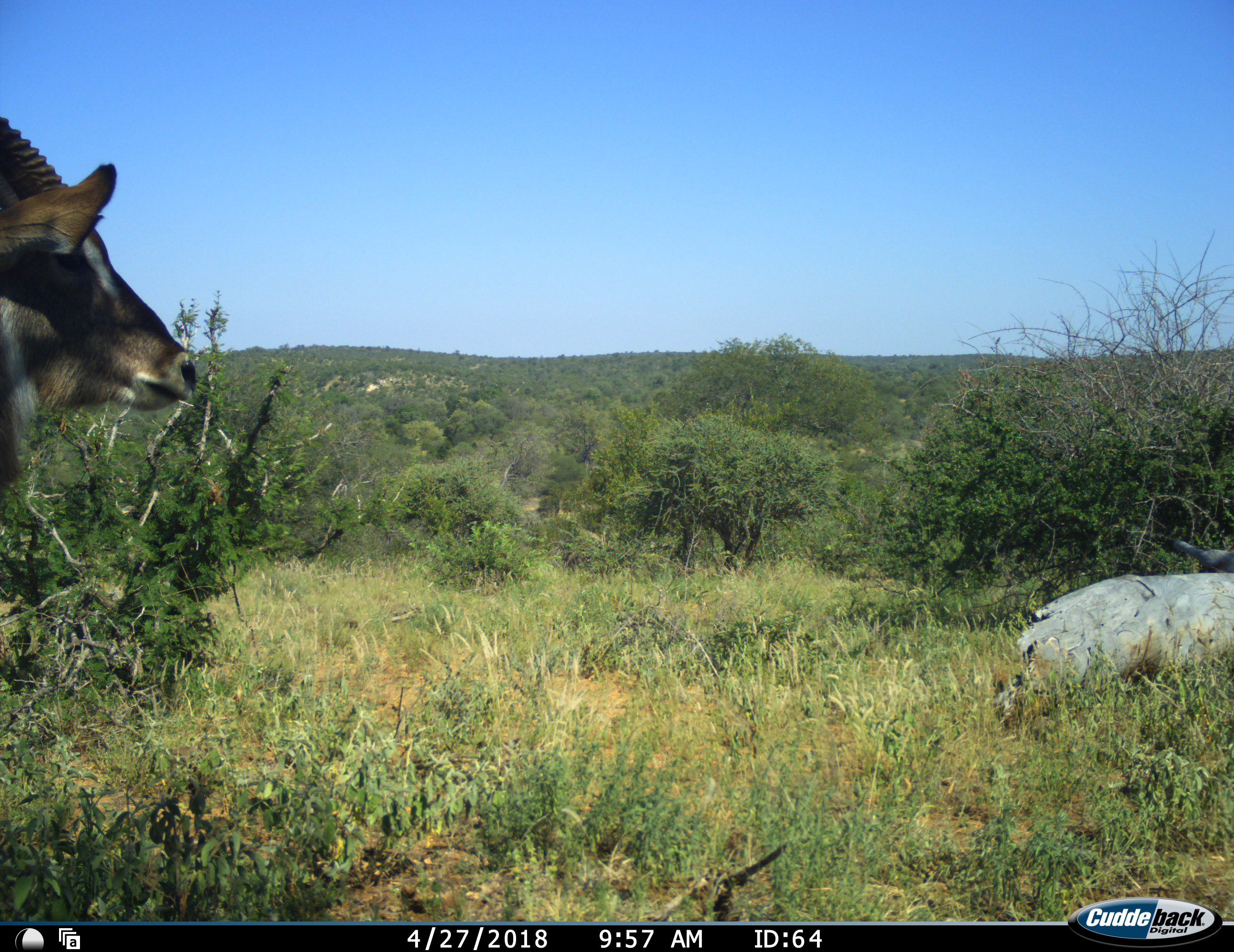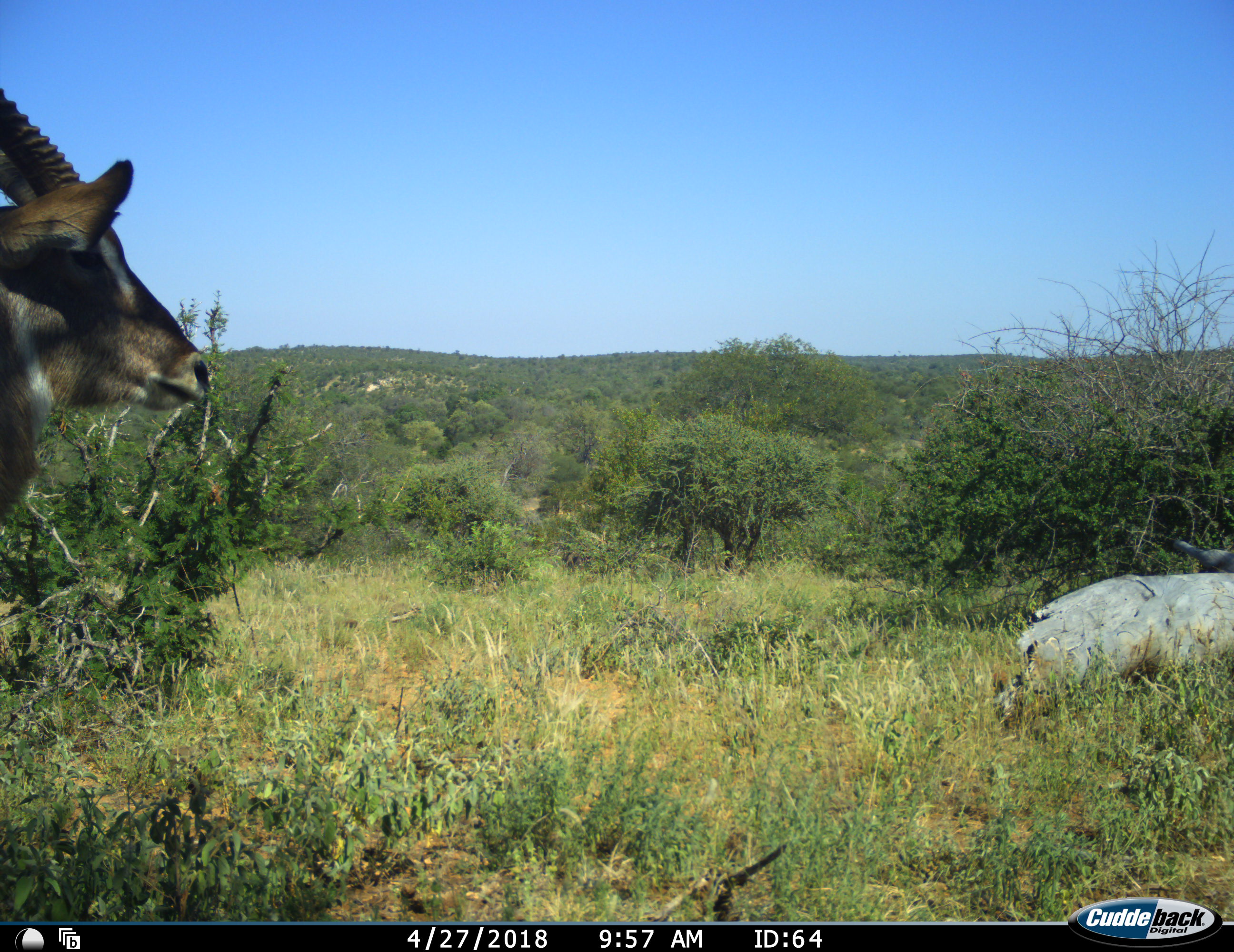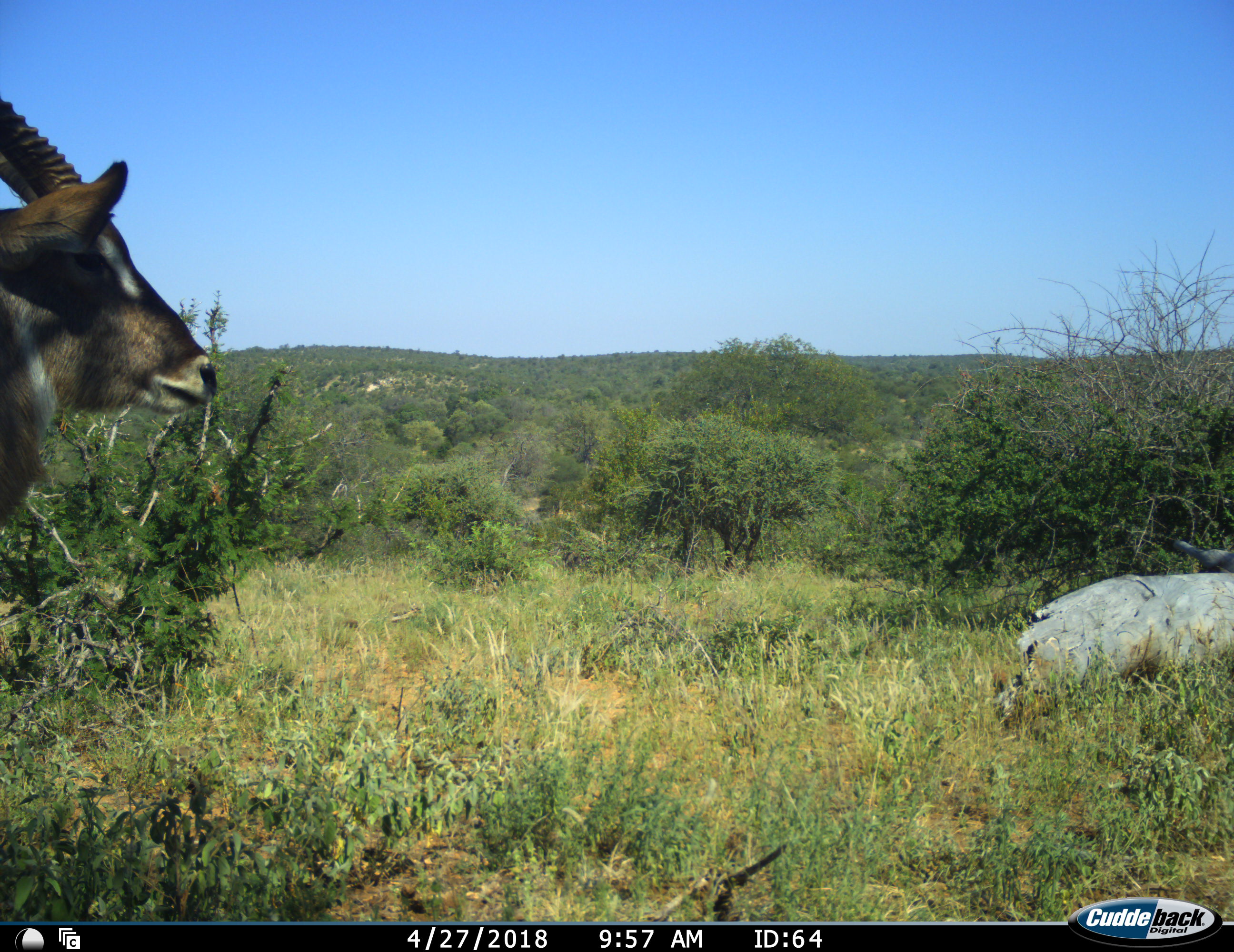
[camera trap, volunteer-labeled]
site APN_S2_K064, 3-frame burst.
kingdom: Animalia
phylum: Chordata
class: Mammalia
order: Artiodactyla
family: Bovidae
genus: Kobus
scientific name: Kobus ellipsiprymnus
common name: waterbuck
Waterbuck (Kobus ellipsiprymnus), count 1. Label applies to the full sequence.